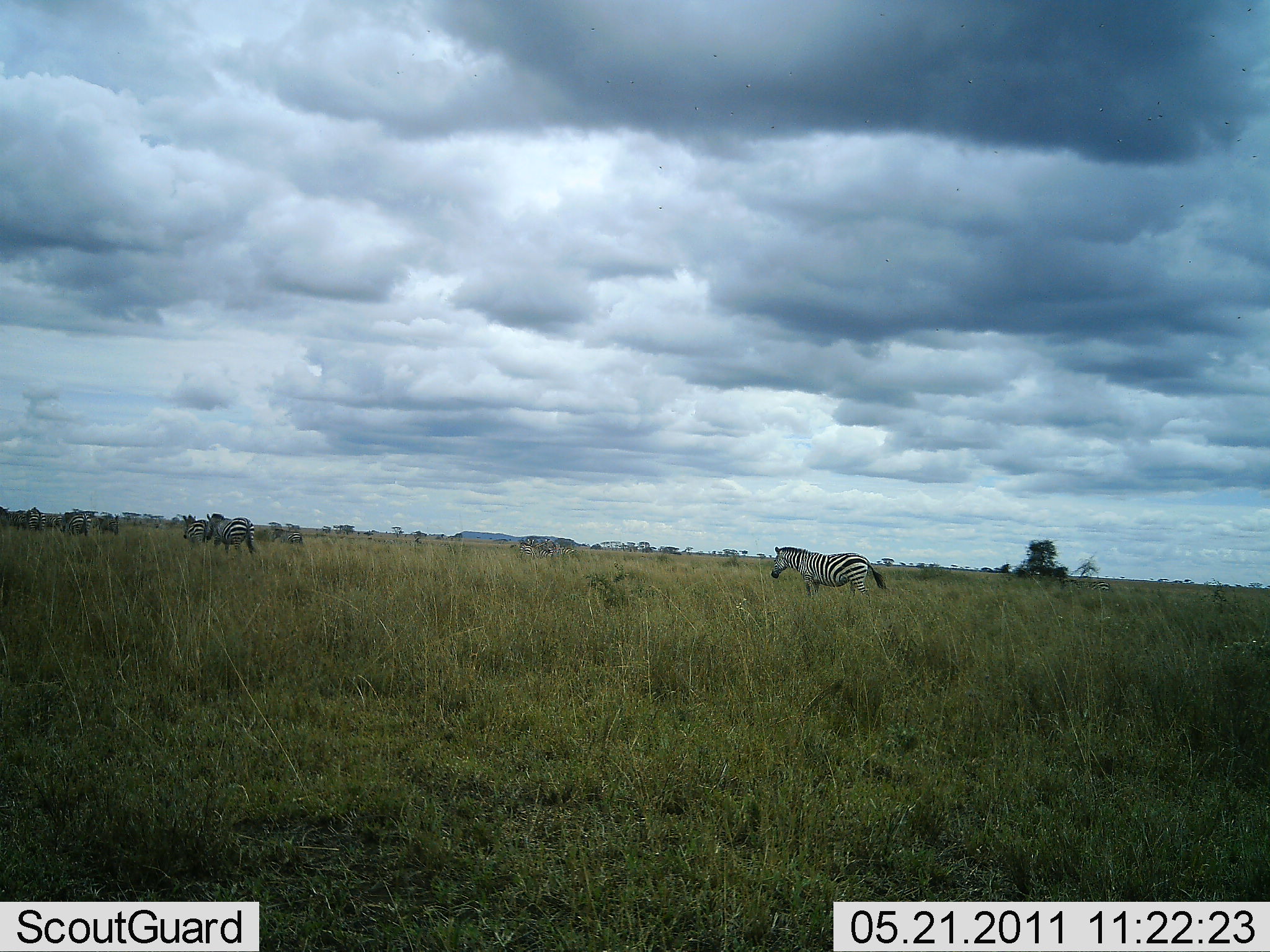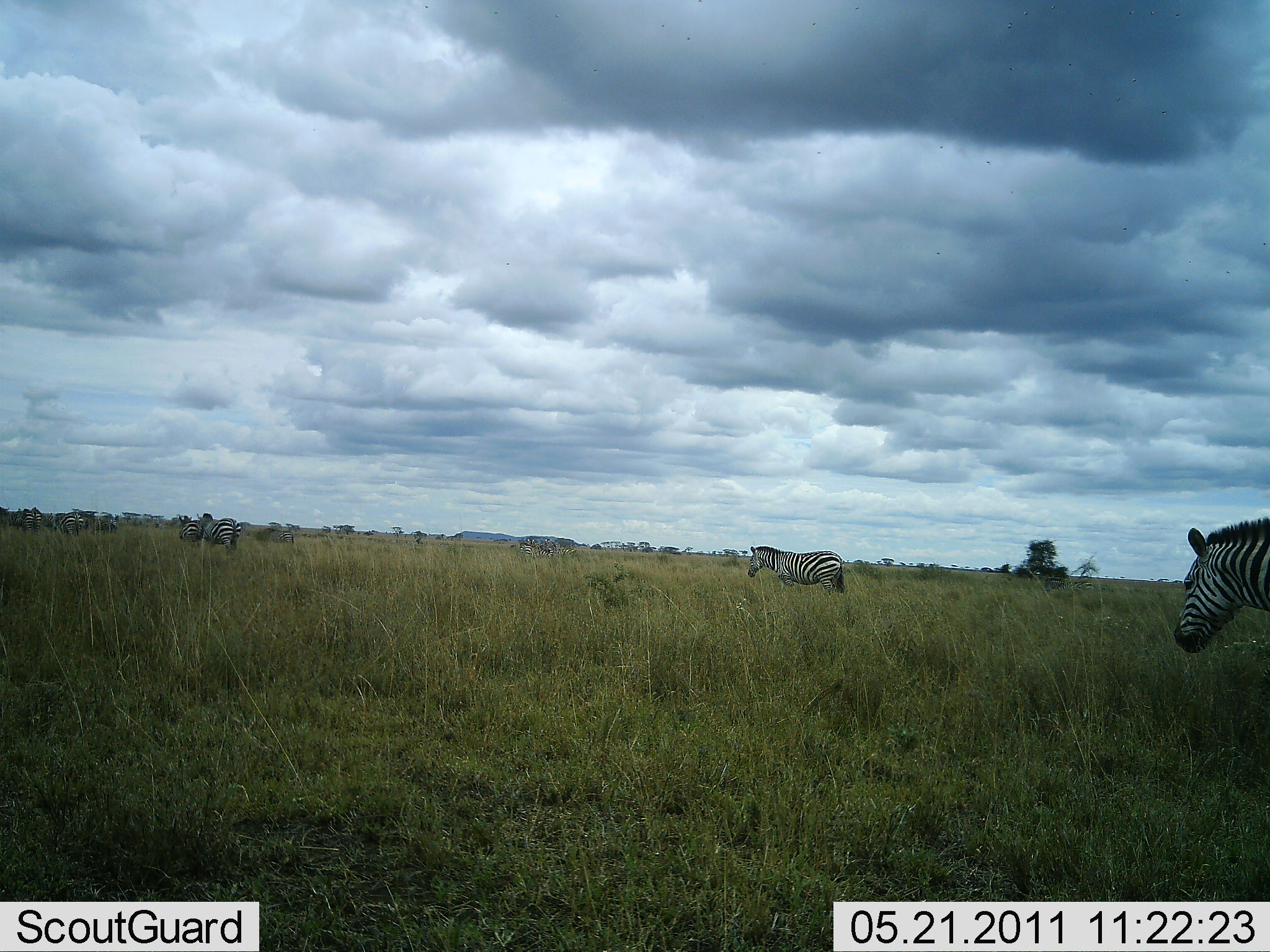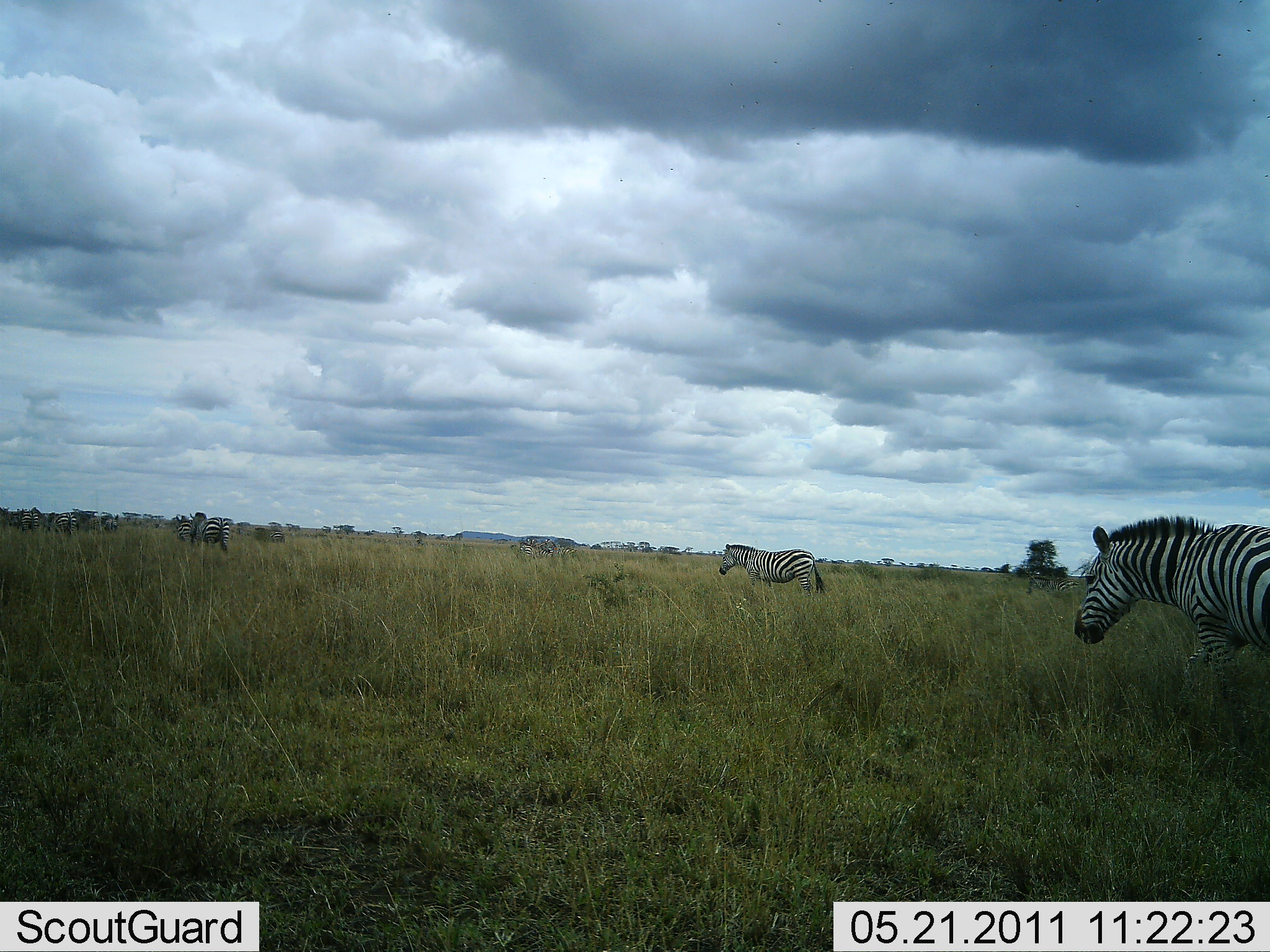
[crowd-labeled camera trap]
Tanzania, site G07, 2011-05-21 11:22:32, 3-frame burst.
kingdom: Animalia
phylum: Chordata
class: Mammalia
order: Perissodactyla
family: Equidae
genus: Equus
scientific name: Equus quagga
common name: plains zebra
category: zebra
Zebra (plains zebra) (Equus quagga), count 7. Behavior (volunteer vote fractions): standing 27%, resting 0%, moving 91%, interacting 0%. Young present (vote fraction): 0%. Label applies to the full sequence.